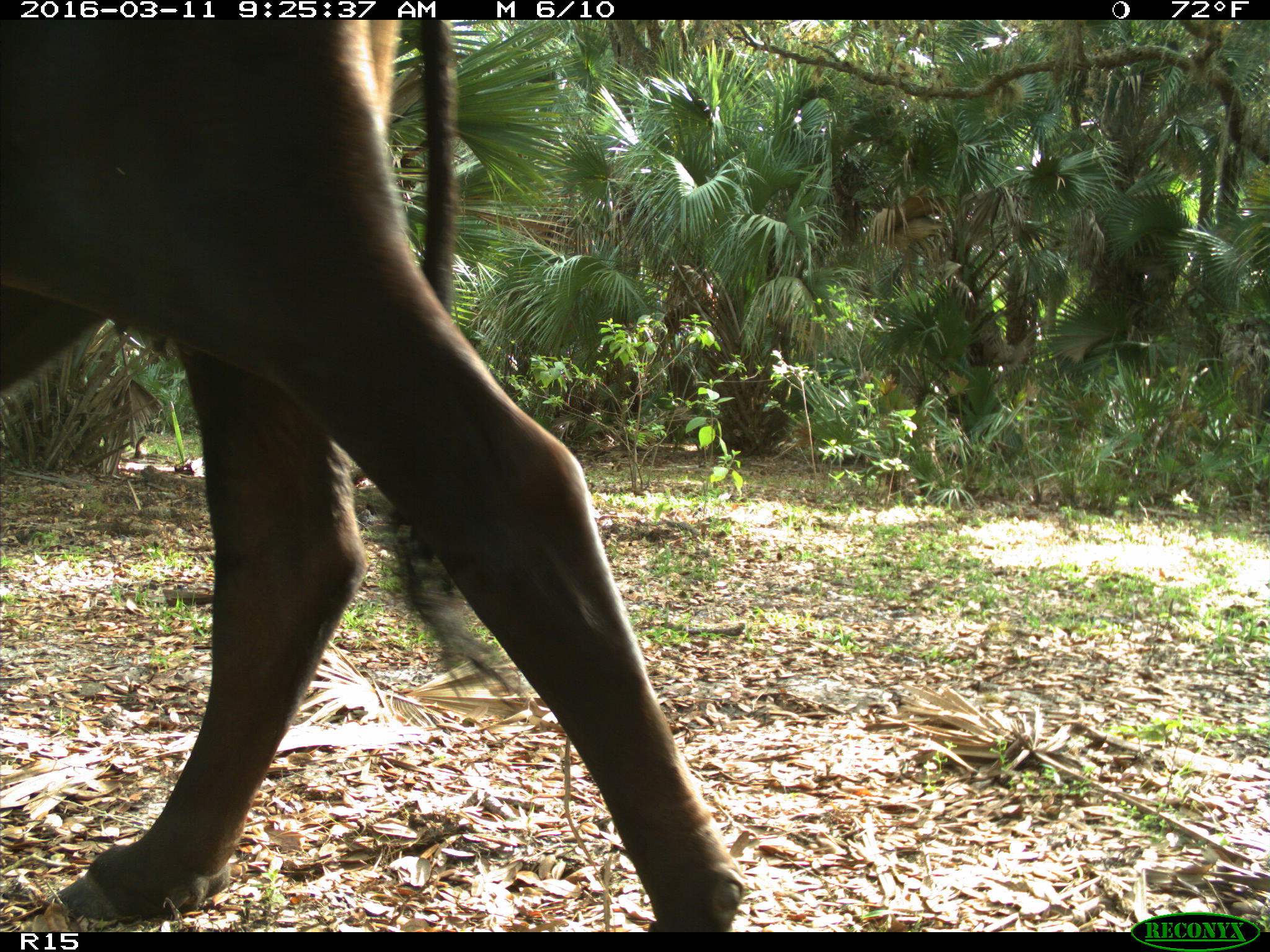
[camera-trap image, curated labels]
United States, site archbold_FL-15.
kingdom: Animalia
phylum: Chordata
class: Mammalia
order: Artiodactyla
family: Bovidae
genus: Bos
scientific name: Bos taurus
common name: domestic cow